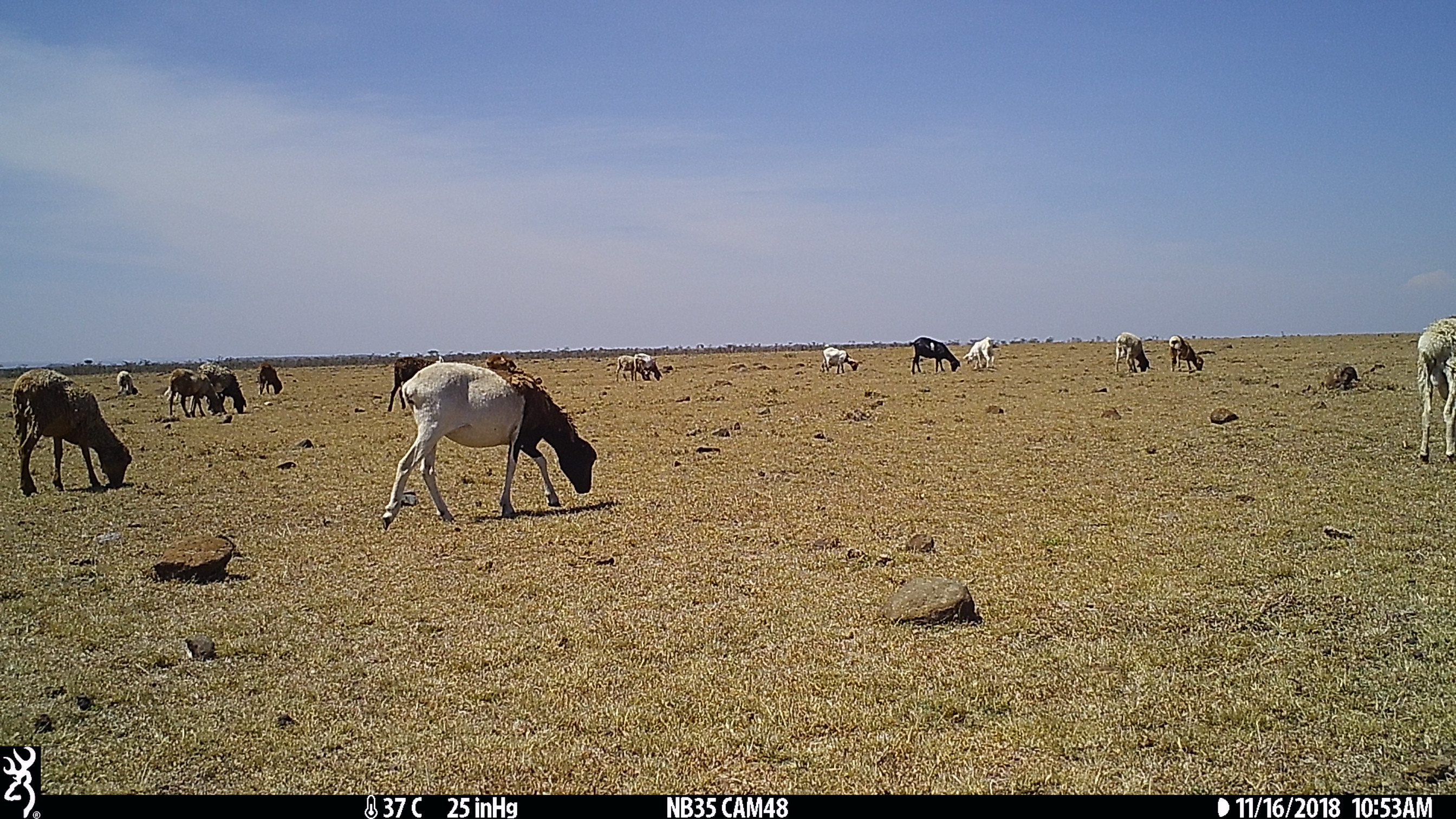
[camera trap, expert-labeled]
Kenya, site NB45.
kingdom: Animalia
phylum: Chordata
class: Mammalia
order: Artiodactyla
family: Bovidae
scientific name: Bovidae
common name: sheep or goat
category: shoat